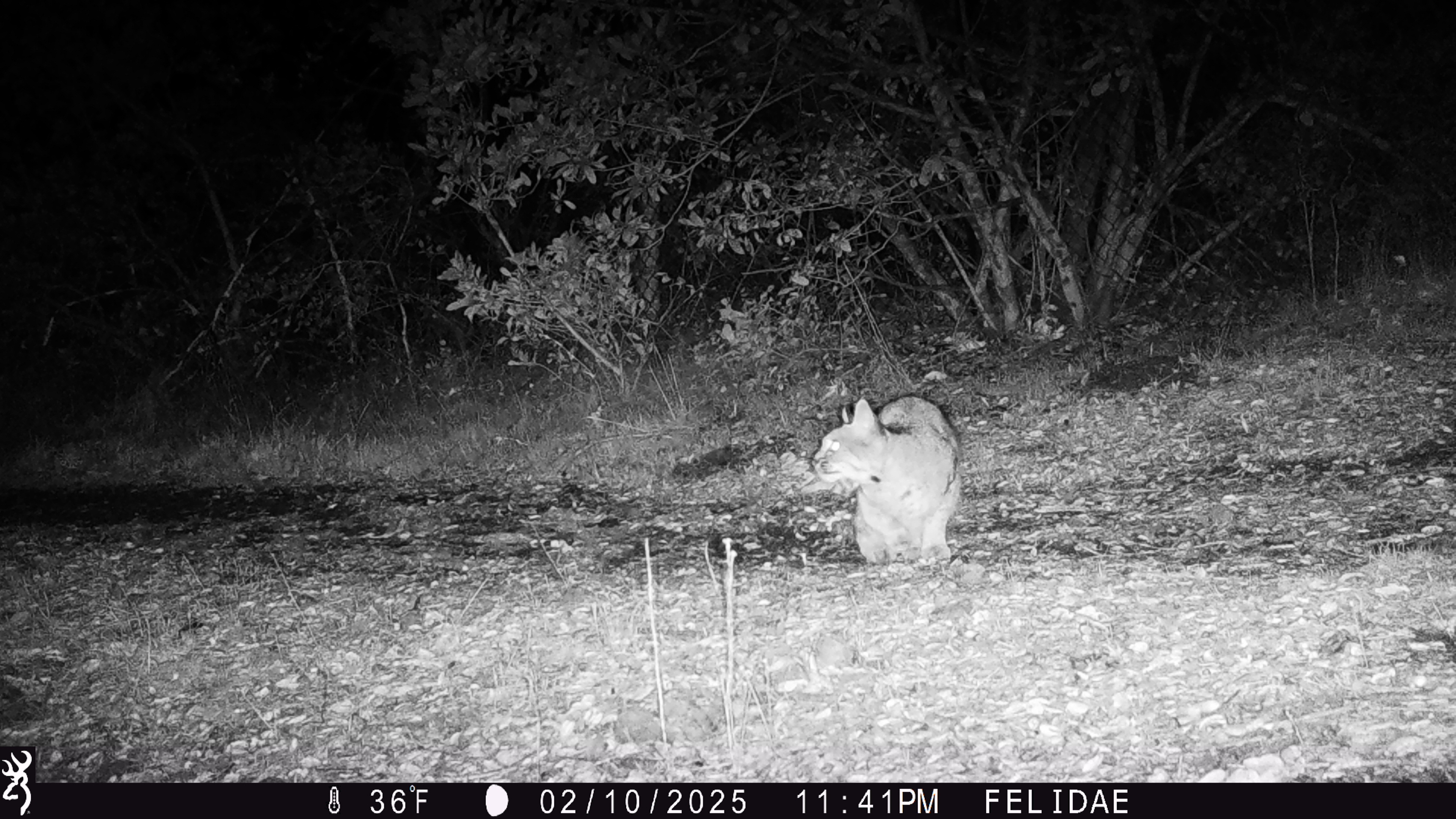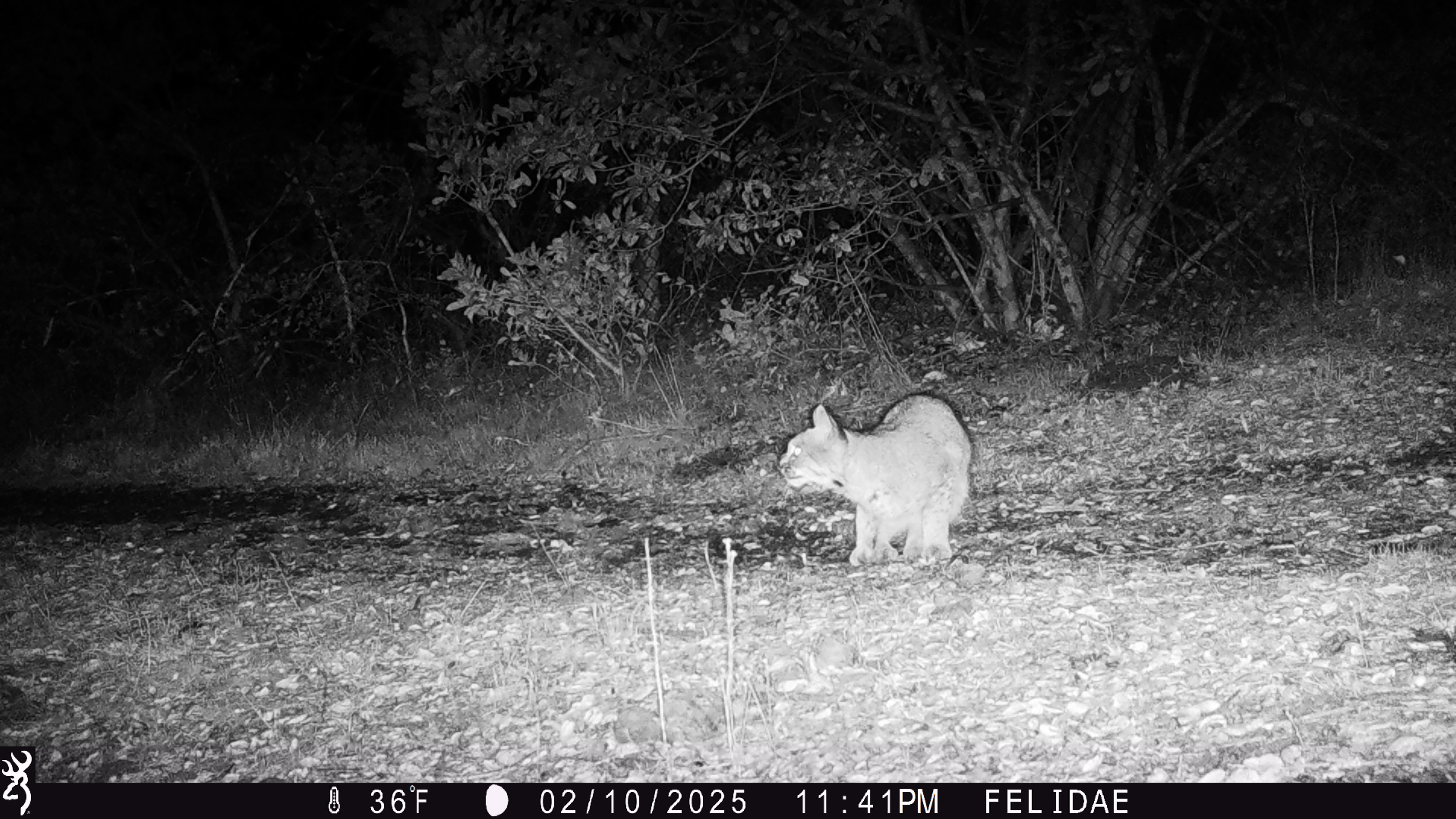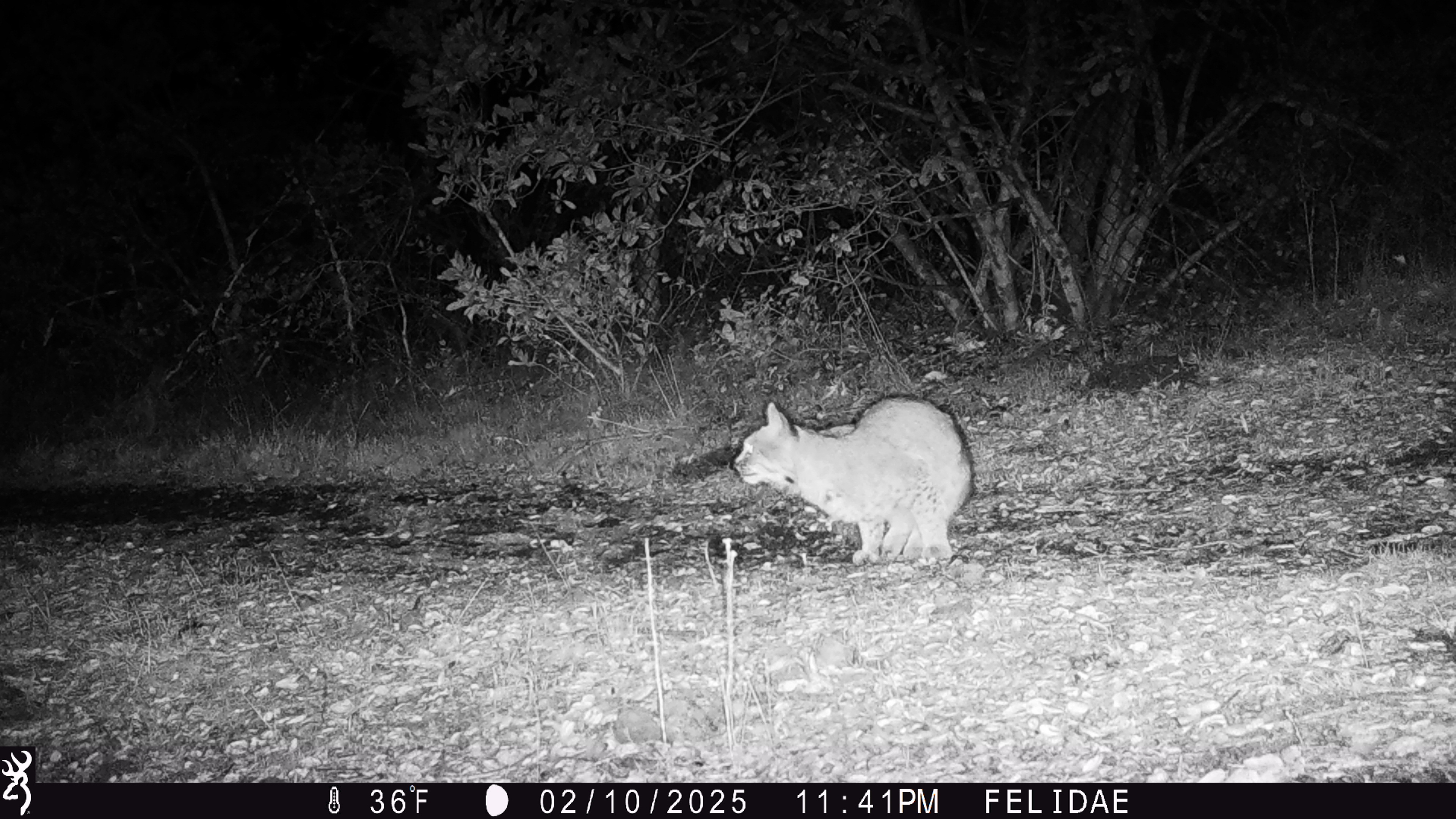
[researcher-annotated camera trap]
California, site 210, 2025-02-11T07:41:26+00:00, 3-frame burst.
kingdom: Animalia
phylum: Chordata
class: Mammalia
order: Carnivora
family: Felidae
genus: Lynx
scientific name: Lynx rufus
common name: bobcat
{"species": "bobcat (Lynx rufus)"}